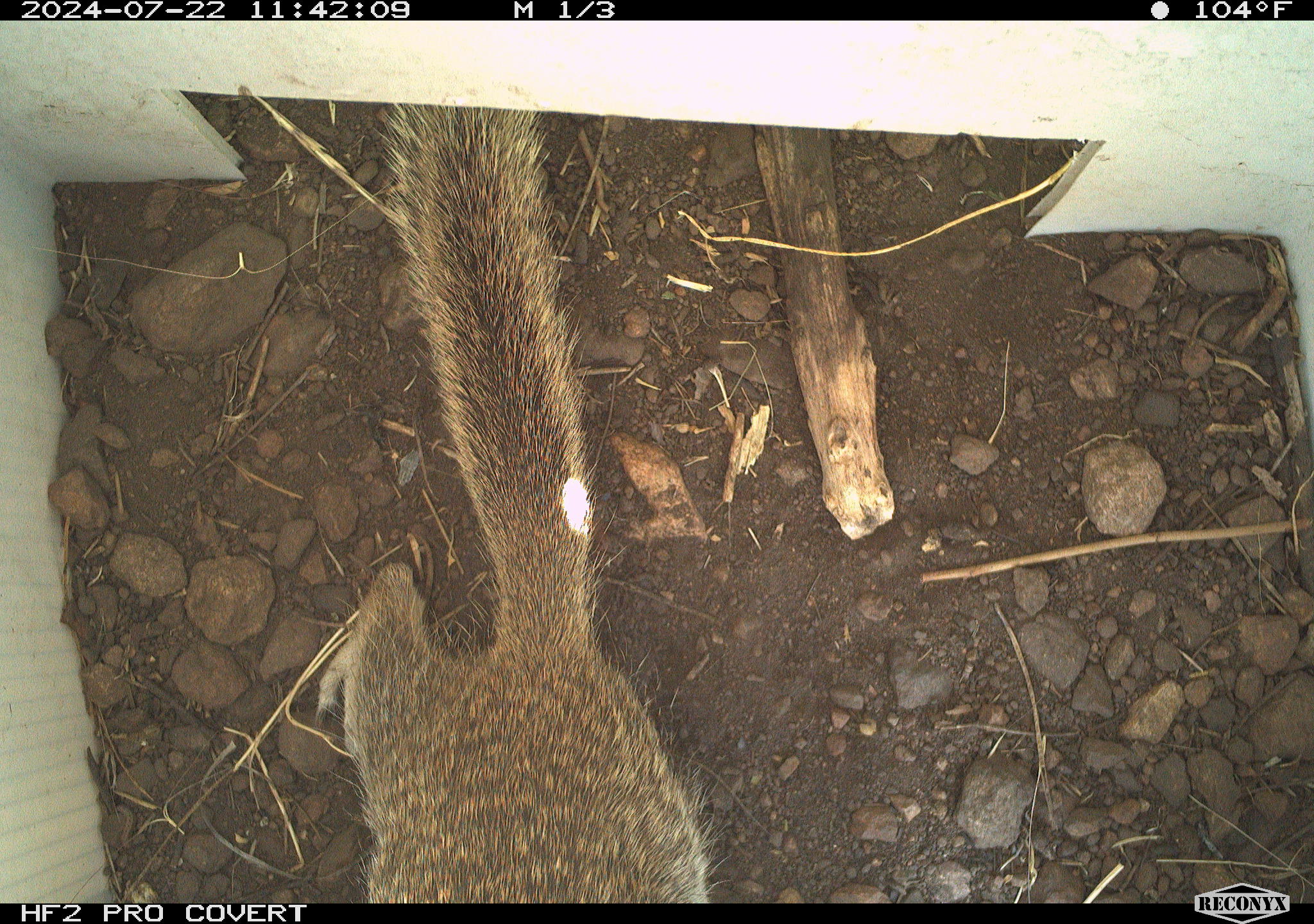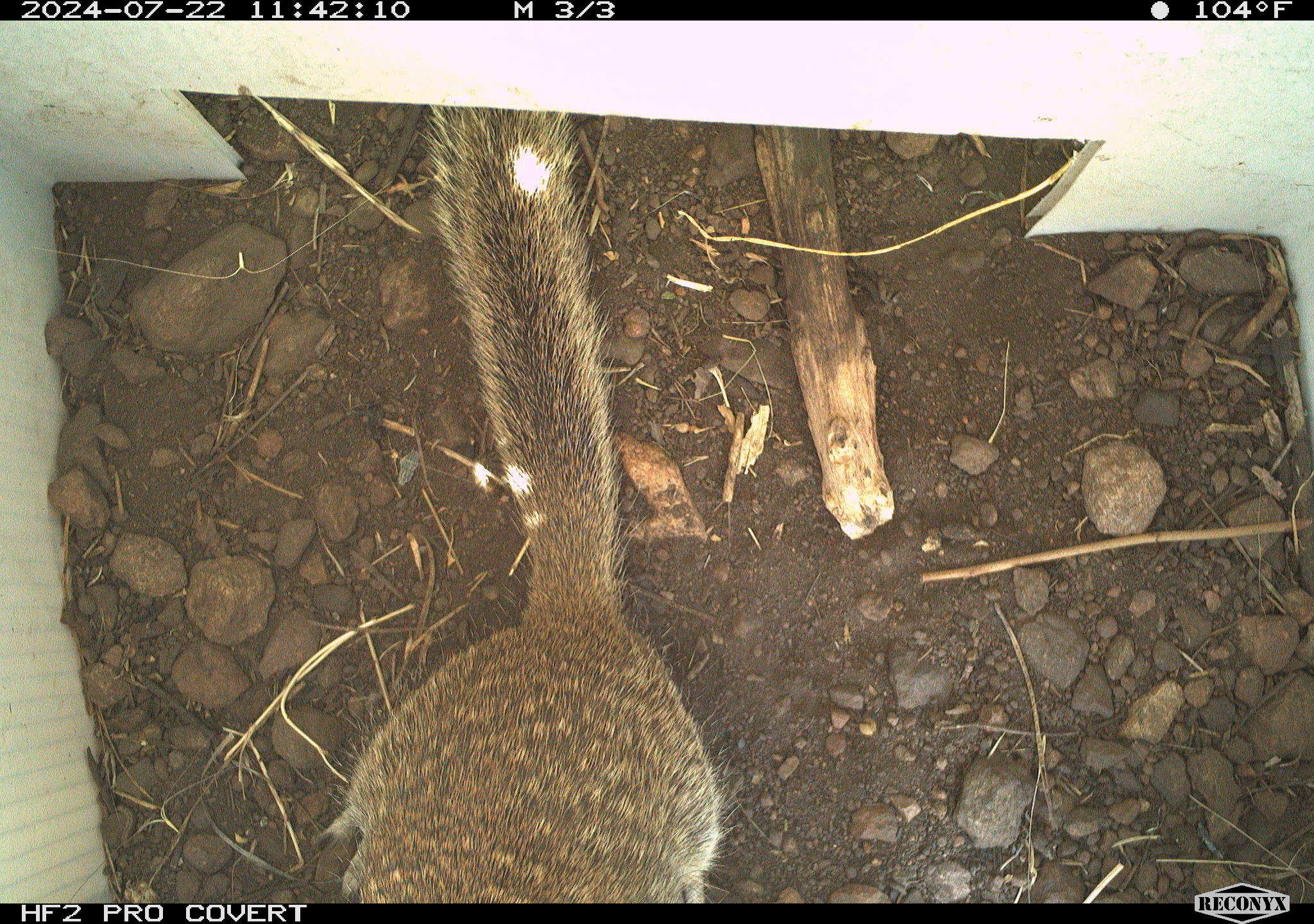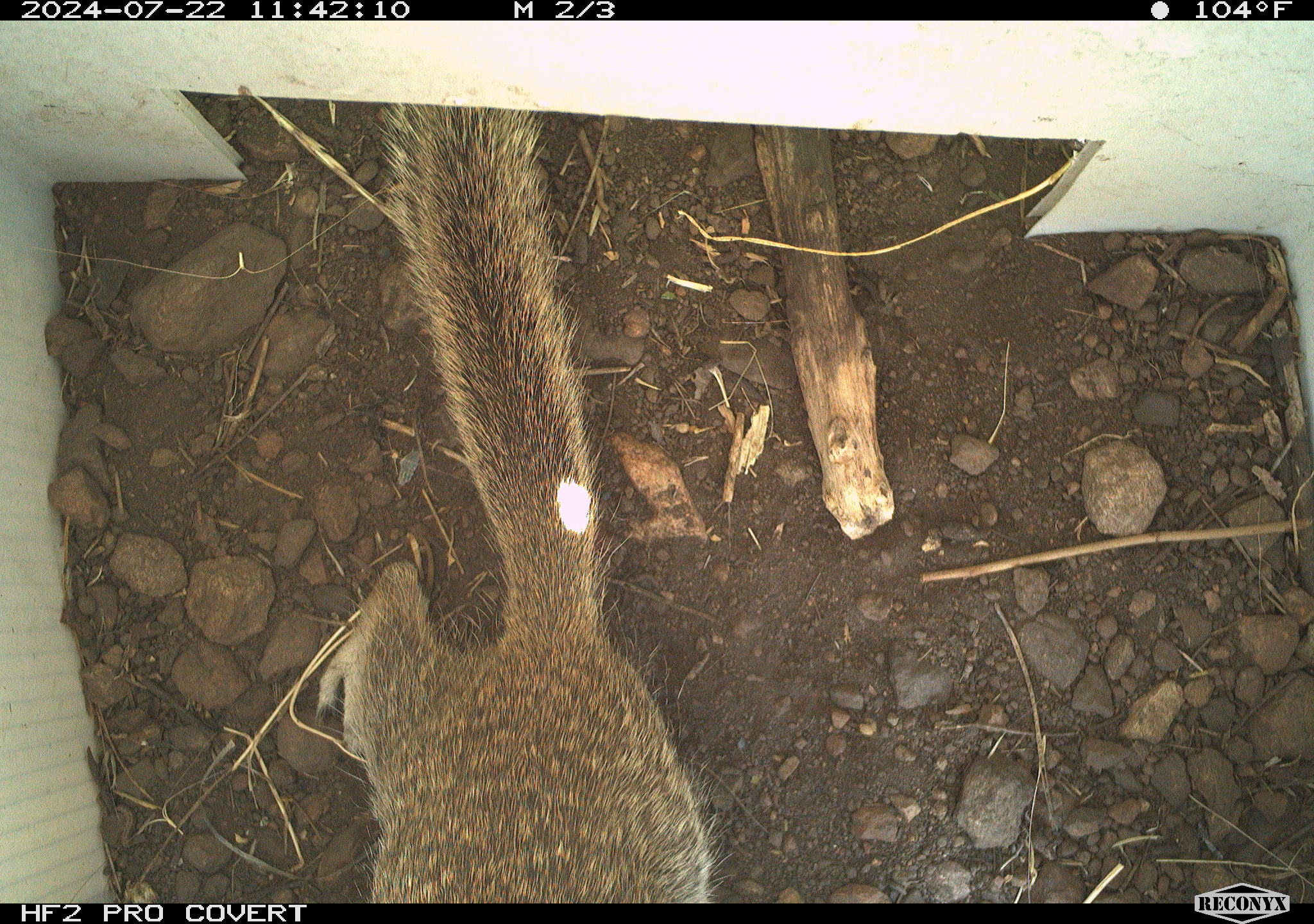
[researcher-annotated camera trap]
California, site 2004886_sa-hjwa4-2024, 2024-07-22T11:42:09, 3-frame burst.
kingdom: Animalia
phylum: Chordata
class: Mammalia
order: Rodentia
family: Sciuridae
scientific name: Sciuridae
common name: squirrels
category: sciuridae family